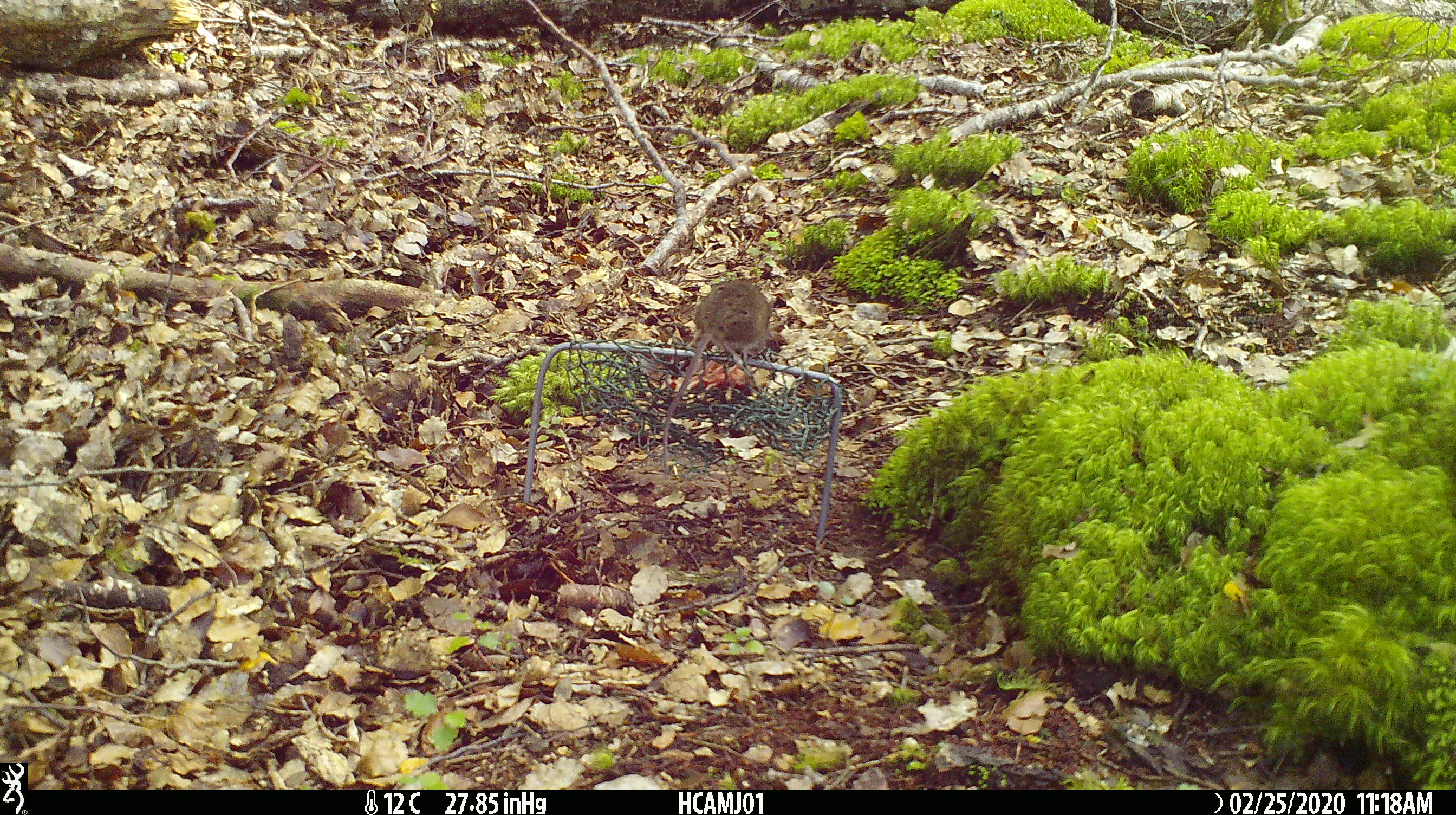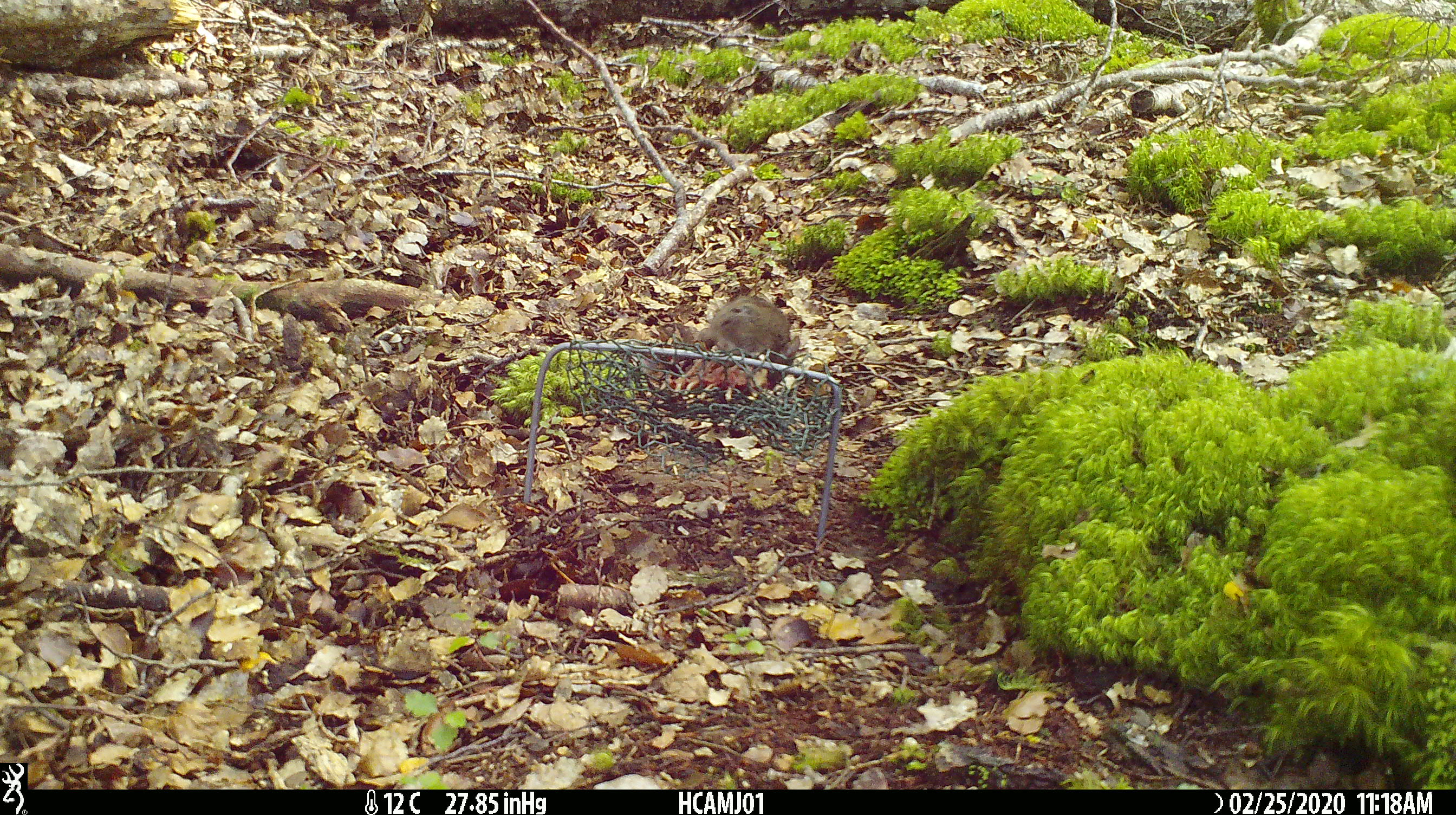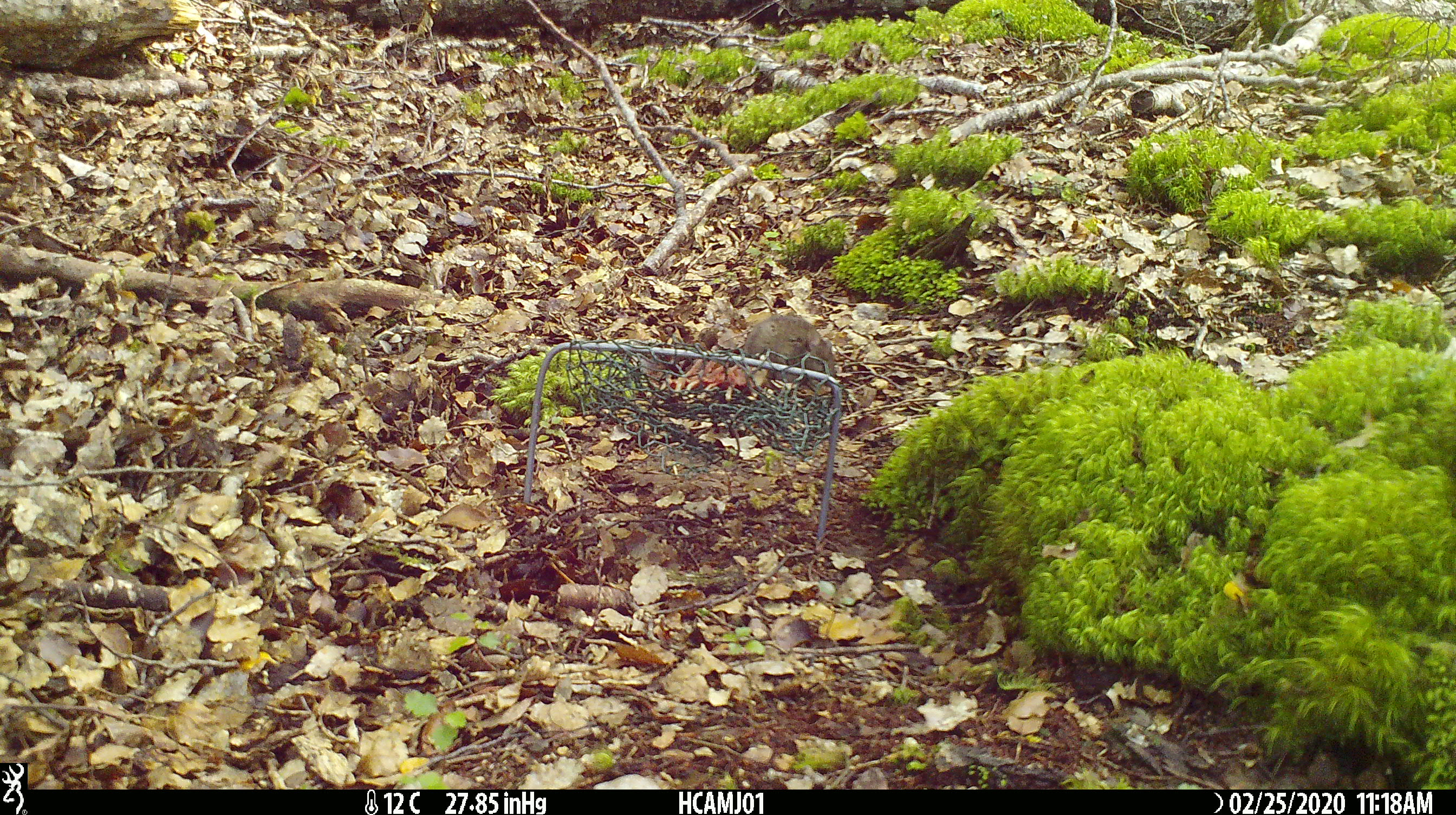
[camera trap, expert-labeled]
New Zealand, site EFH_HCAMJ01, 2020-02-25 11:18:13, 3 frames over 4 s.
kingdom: Animalia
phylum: Chordata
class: Mammalia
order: Rodentia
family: Muridae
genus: Mus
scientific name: Mus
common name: mouse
Mouse (Mus).